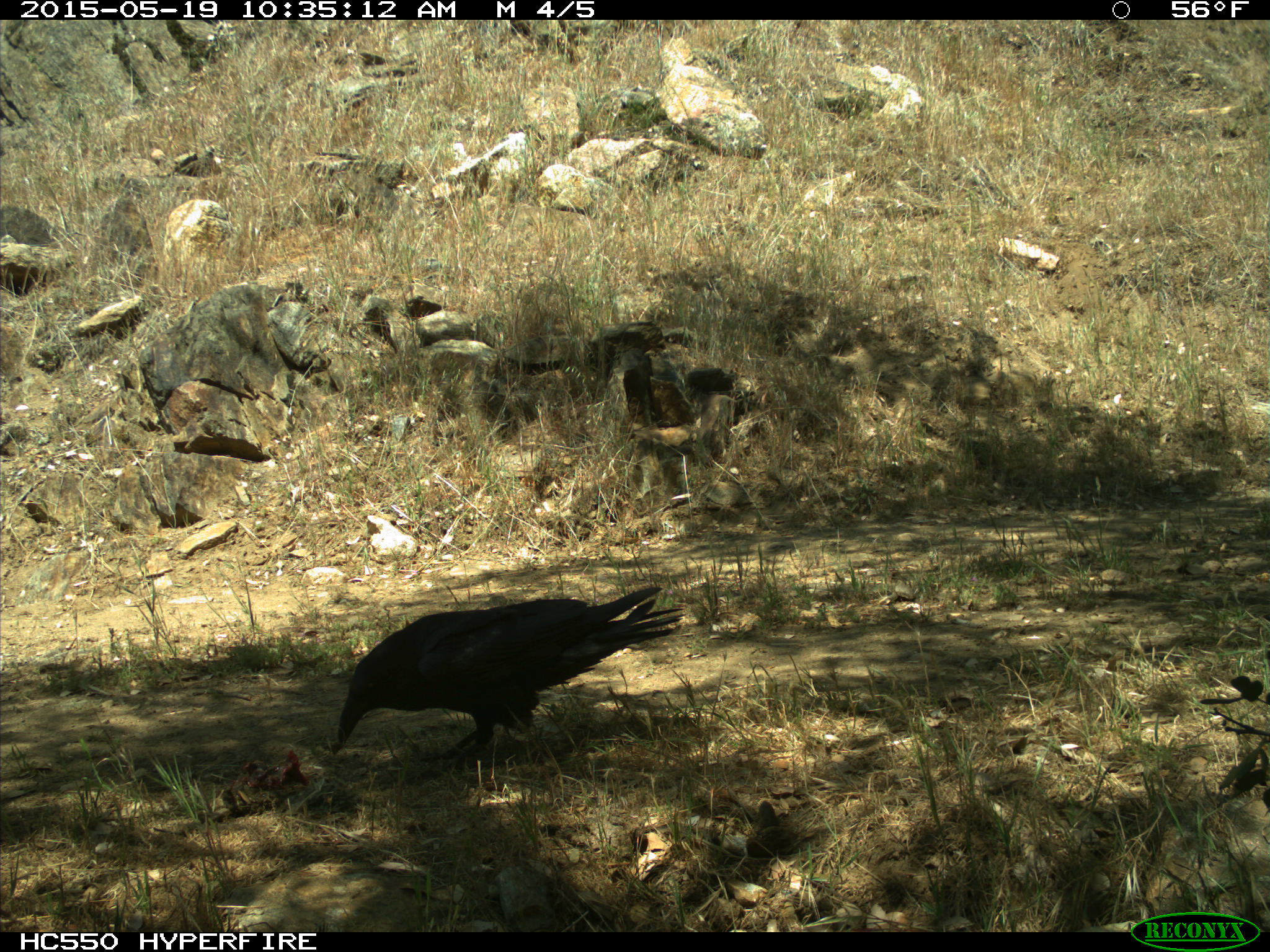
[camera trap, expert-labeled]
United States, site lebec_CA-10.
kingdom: Animalia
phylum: Chordata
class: Aves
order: Passeriformes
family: Corvidae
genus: Corvus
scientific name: Corvus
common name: crows and ravens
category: unidentified corvus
Unidentified corvus (crows and ravens) (Corvus).